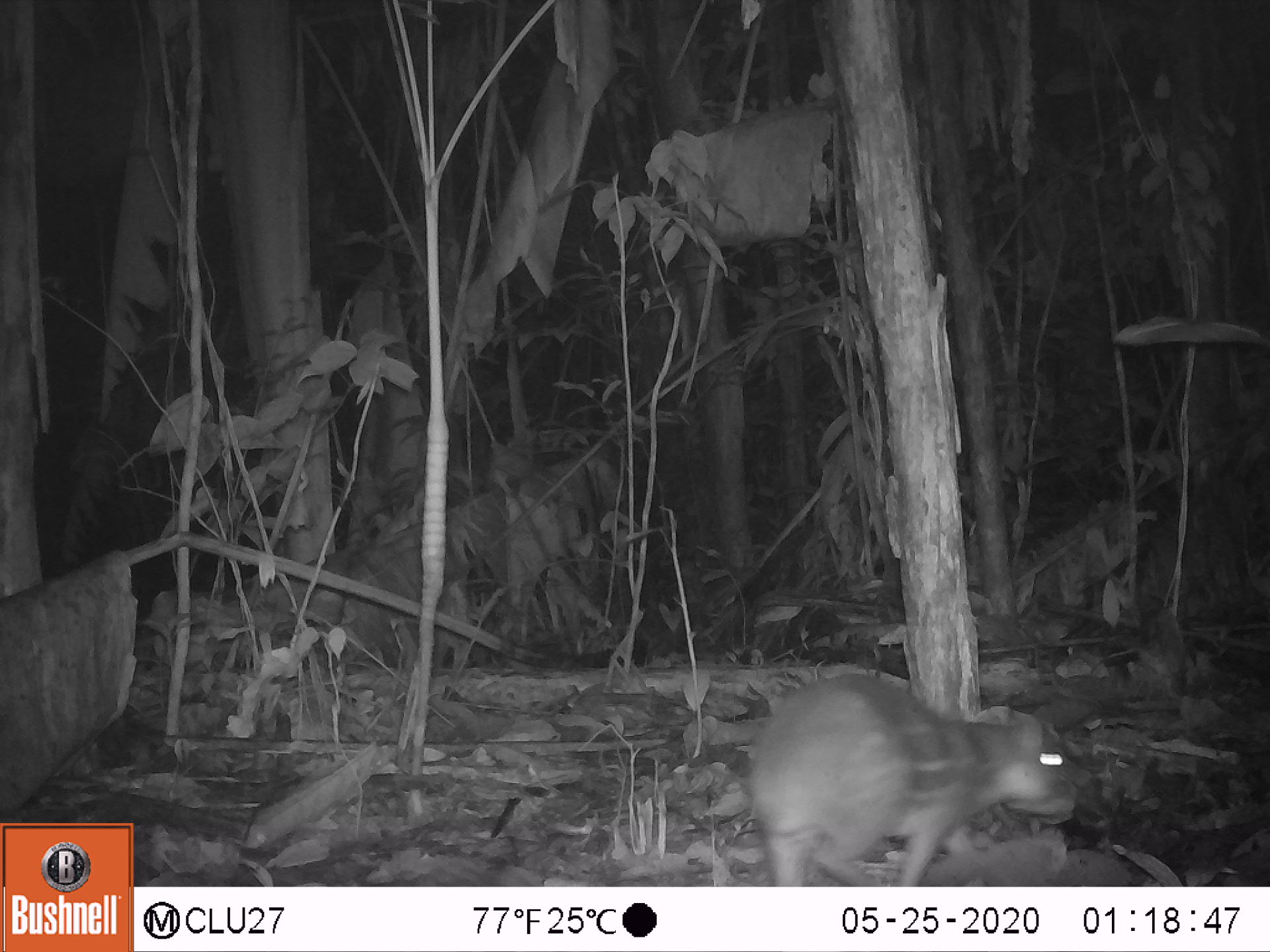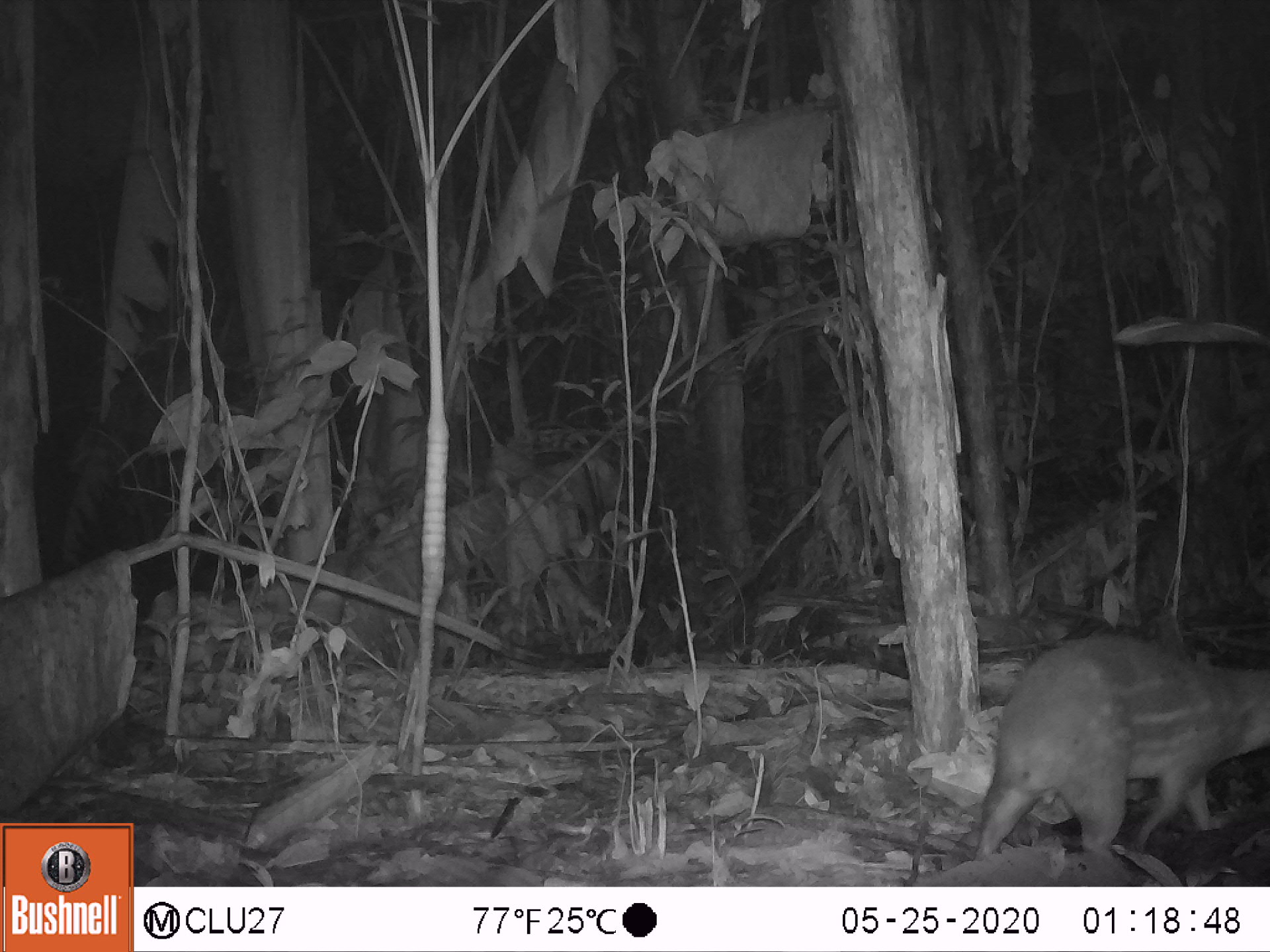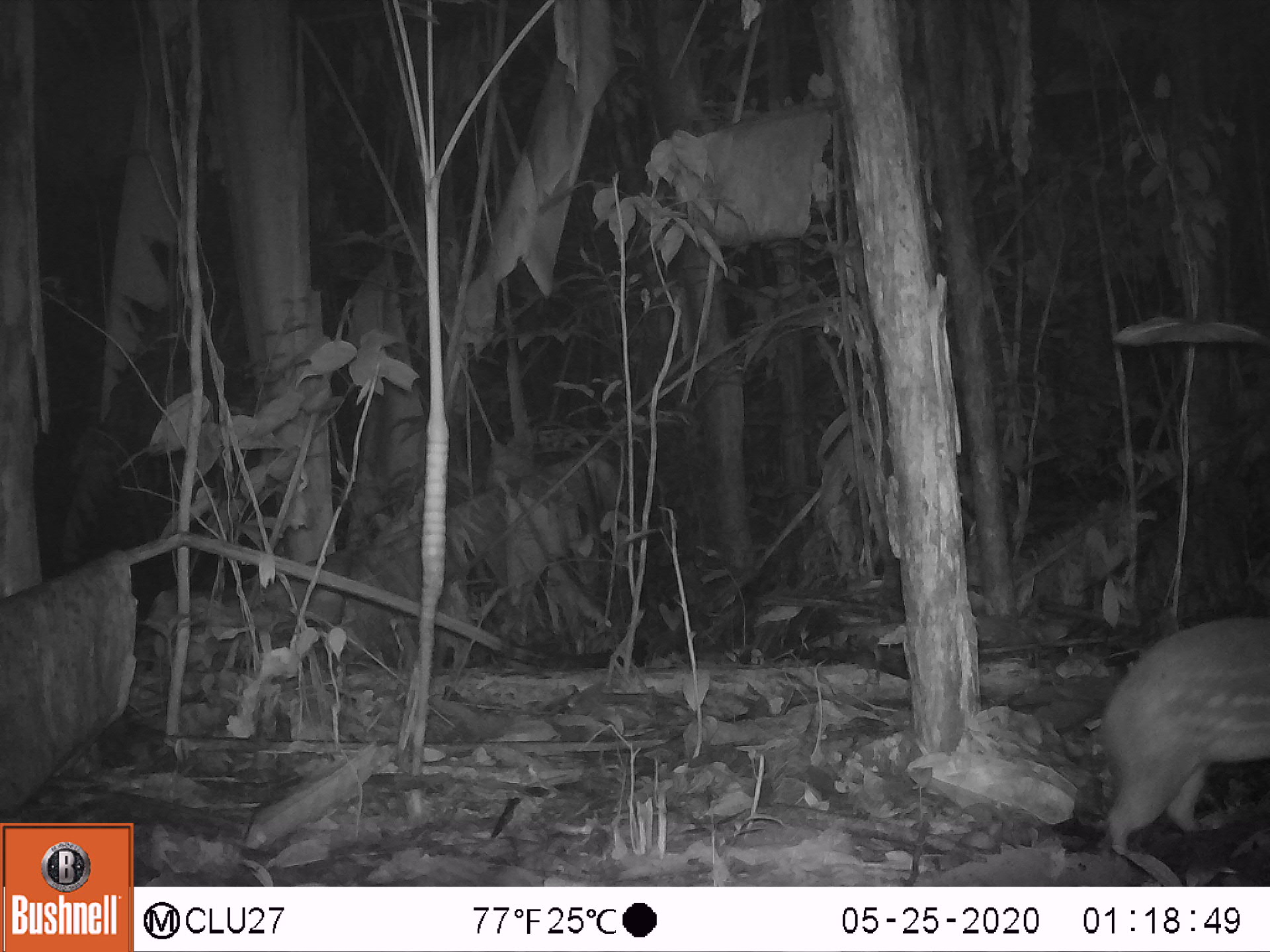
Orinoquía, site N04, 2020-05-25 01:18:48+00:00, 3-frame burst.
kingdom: Animalia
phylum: Chordata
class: Mammalia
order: Rodentia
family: Cuniculidae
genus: Cuniculus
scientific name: Cuniculus paca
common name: spotted paca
Spotted paca (Cuniculus paca).